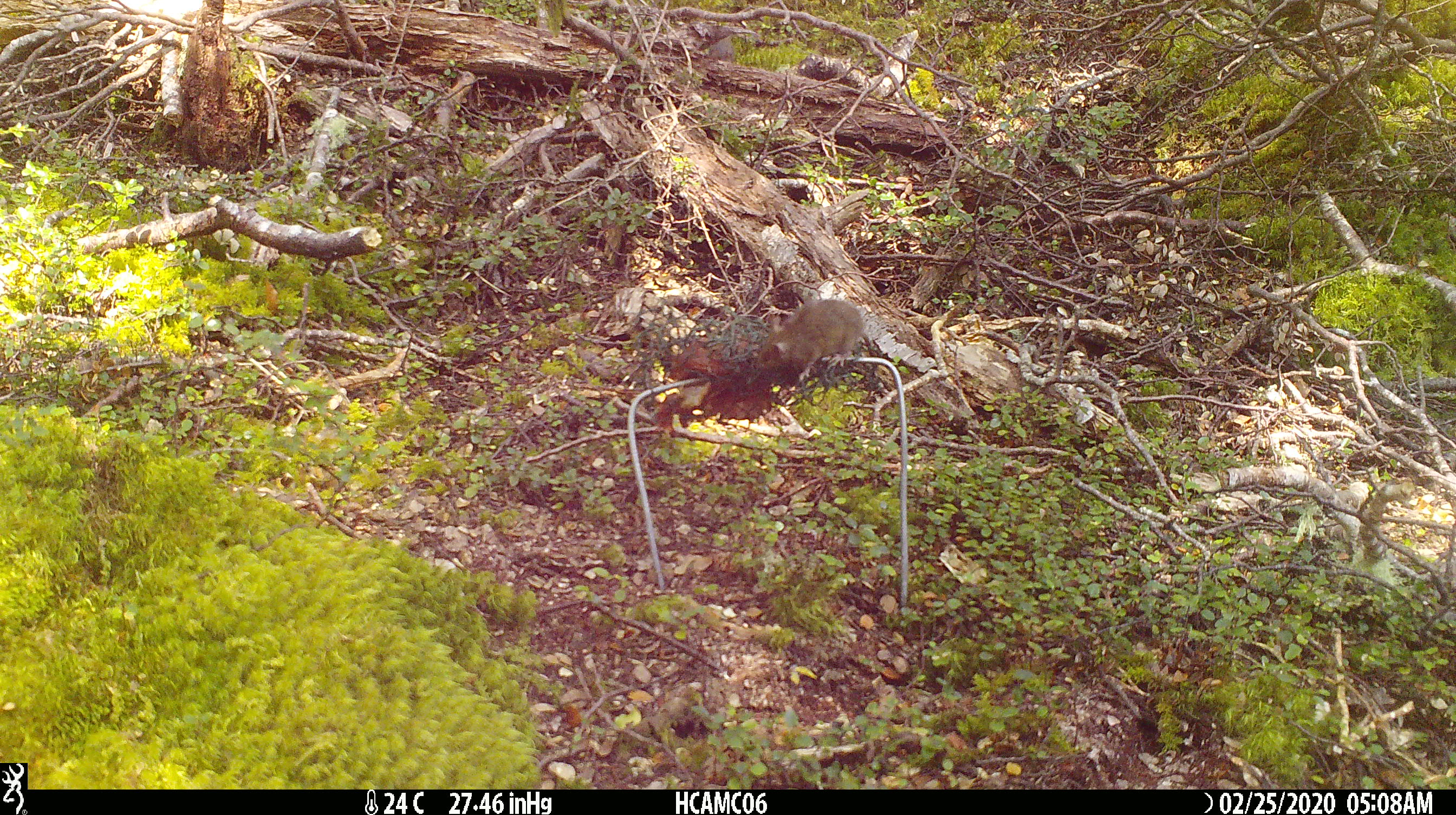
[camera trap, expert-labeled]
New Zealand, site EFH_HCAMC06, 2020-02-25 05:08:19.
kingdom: Animalia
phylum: Chordata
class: Mammalia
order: Rodentia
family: Muridae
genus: Mus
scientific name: Mus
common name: mouse